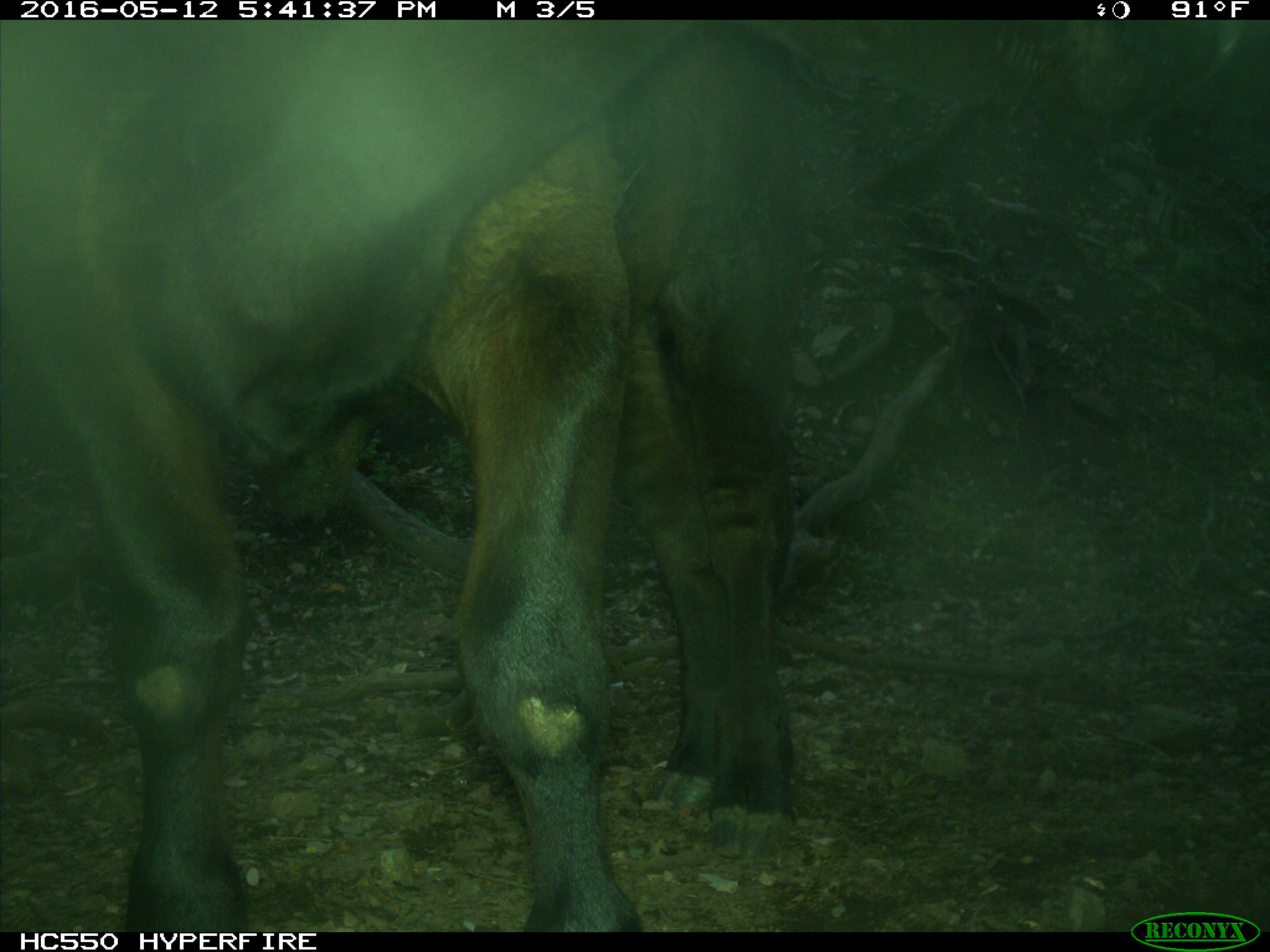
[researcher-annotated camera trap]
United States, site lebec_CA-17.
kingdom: Animalia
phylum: Chordata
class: Mammalia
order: Artiodactyla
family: Bovidae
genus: Bos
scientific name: Bos taurus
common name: domestic cow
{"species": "Bos taurus (domestic cow)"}